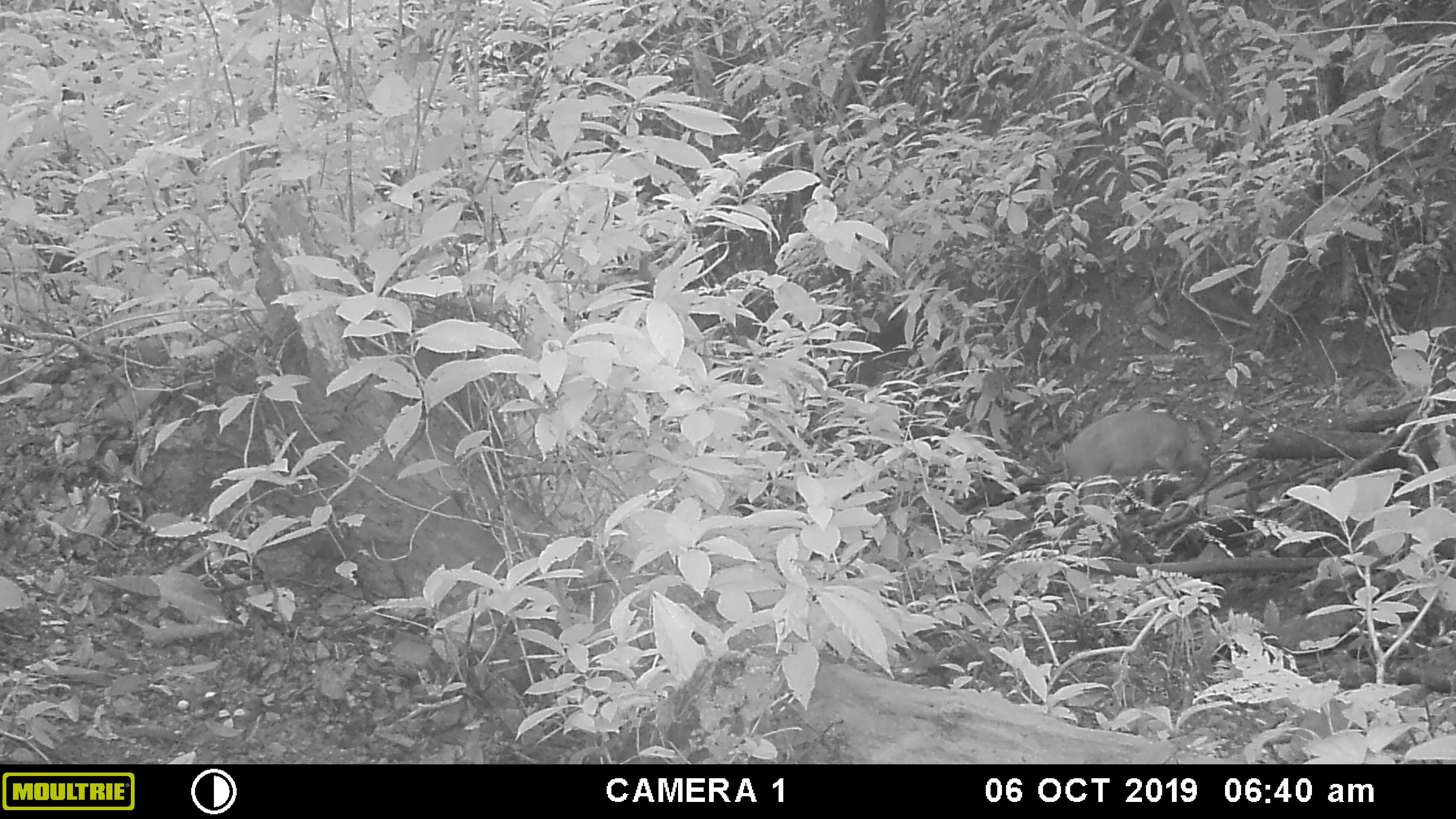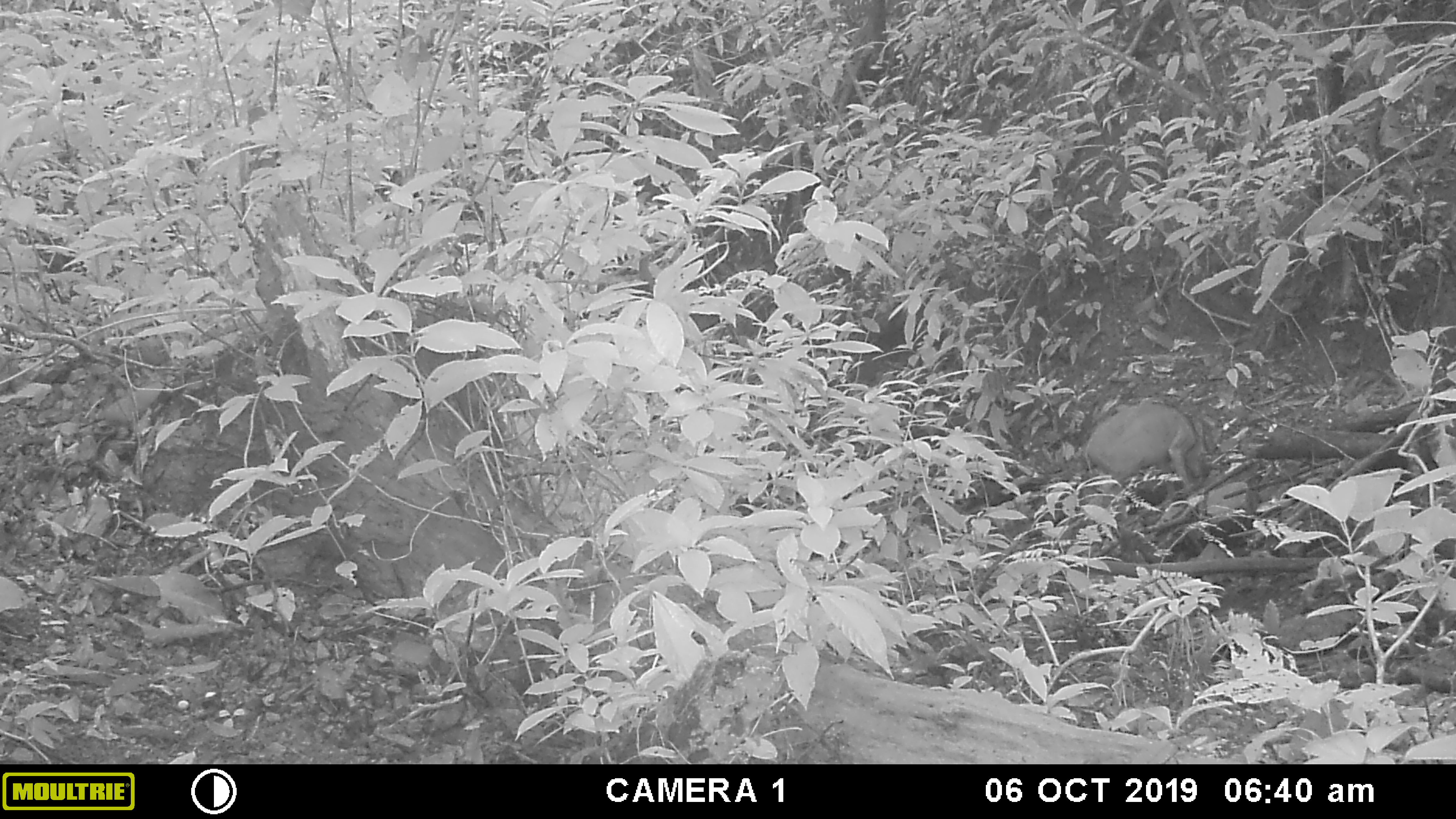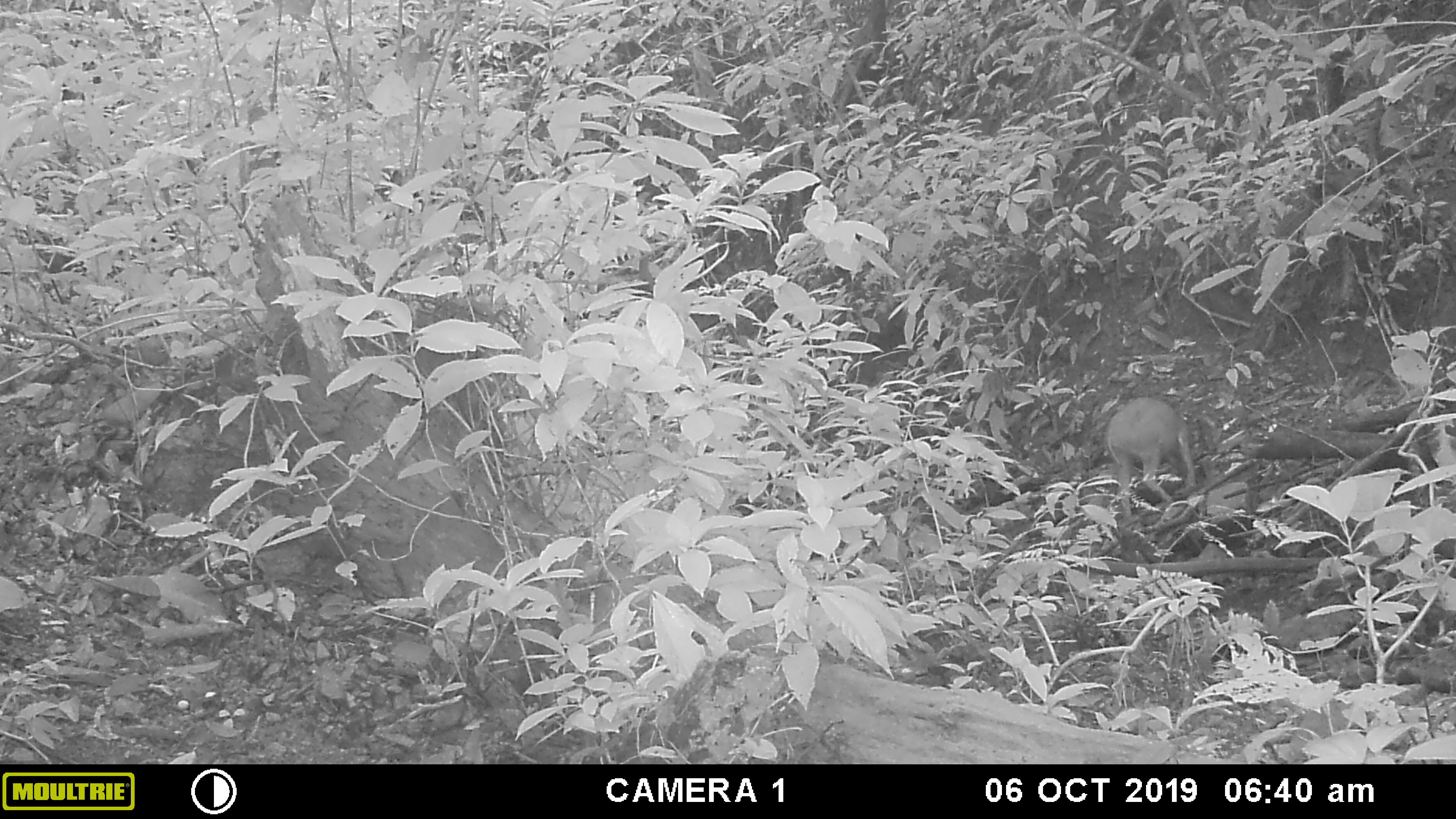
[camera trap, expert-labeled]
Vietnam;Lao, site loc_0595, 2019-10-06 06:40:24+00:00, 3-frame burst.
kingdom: Animalia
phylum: Chordata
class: Mammalia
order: Artiodactyla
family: Suidae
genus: Sus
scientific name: Sus scrofa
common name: eurasian wild pig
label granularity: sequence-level